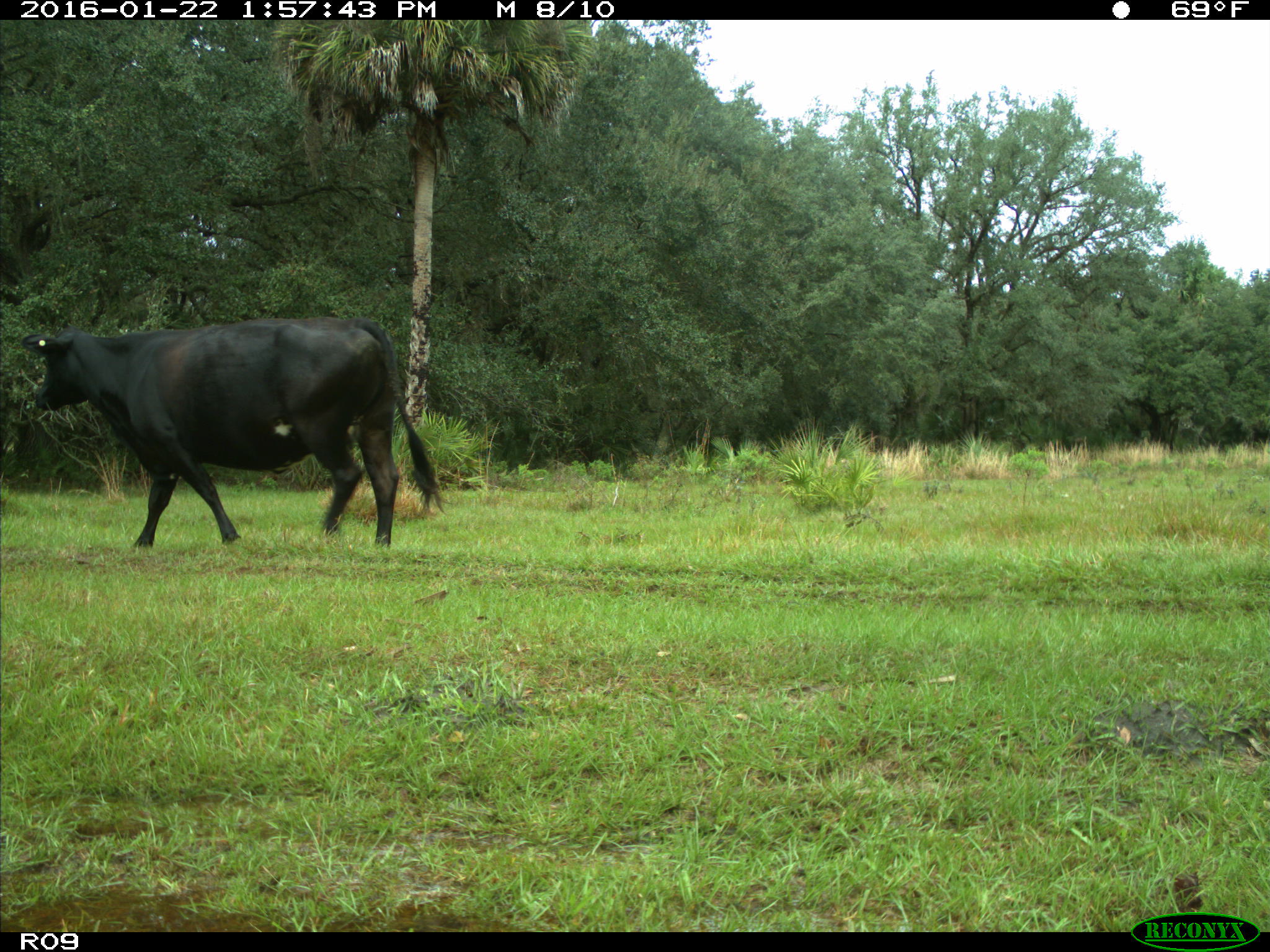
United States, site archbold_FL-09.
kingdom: Animalia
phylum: Chordata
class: Mammalia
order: Artiodactyla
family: Bovidae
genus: Bos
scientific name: Bos taurus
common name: domestic cow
Bos taurus (domestic cow).